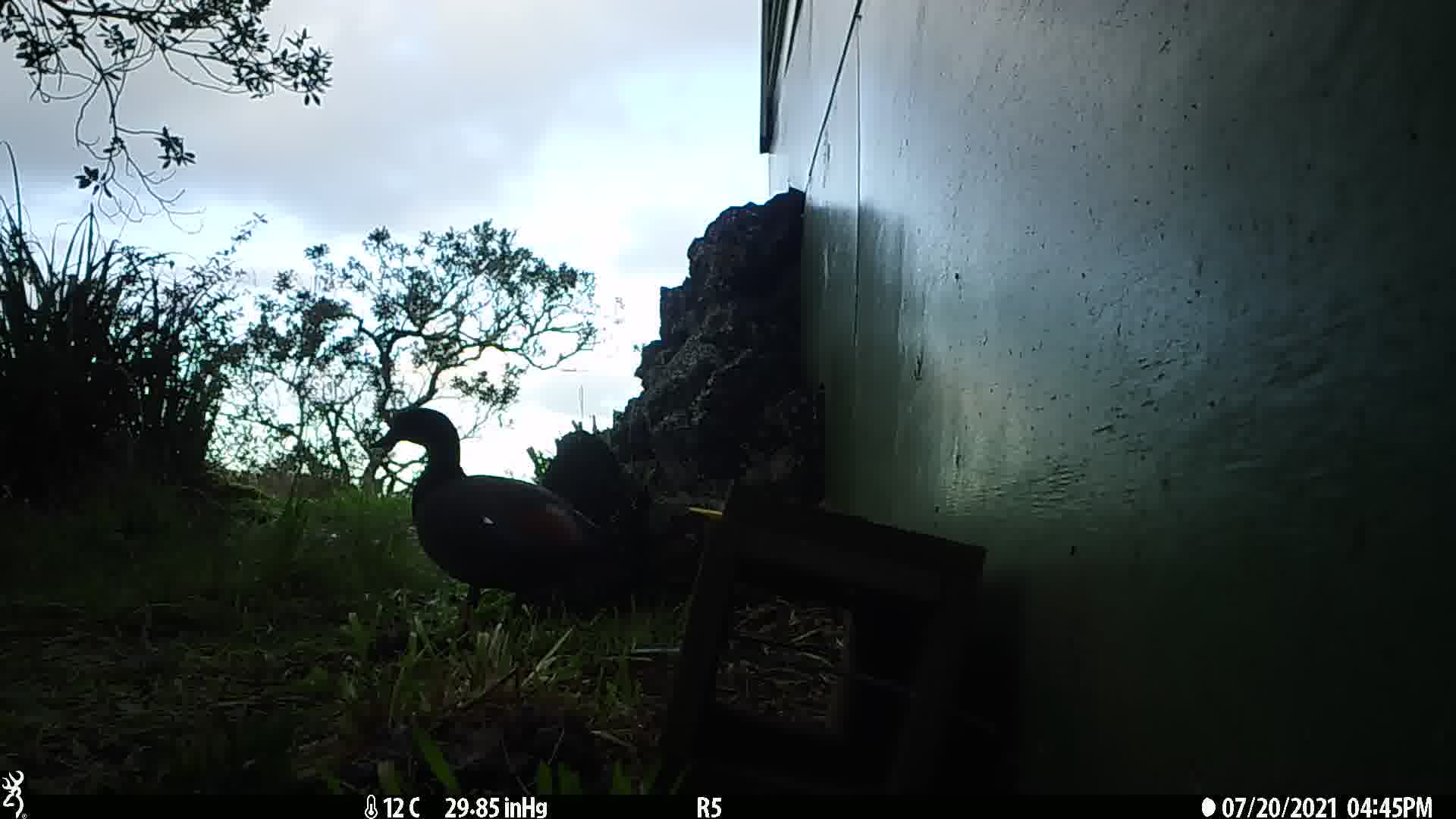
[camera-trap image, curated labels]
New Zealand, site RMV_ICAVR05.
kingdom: Animalia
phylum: Chordata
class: Aves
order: Anseriformes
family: Anatidae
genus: Tadorna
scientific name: Tadorna variegata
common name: paradise shelduck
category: paradise duck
Paradise duck (paradise shelduck) (Tadorna variegata).